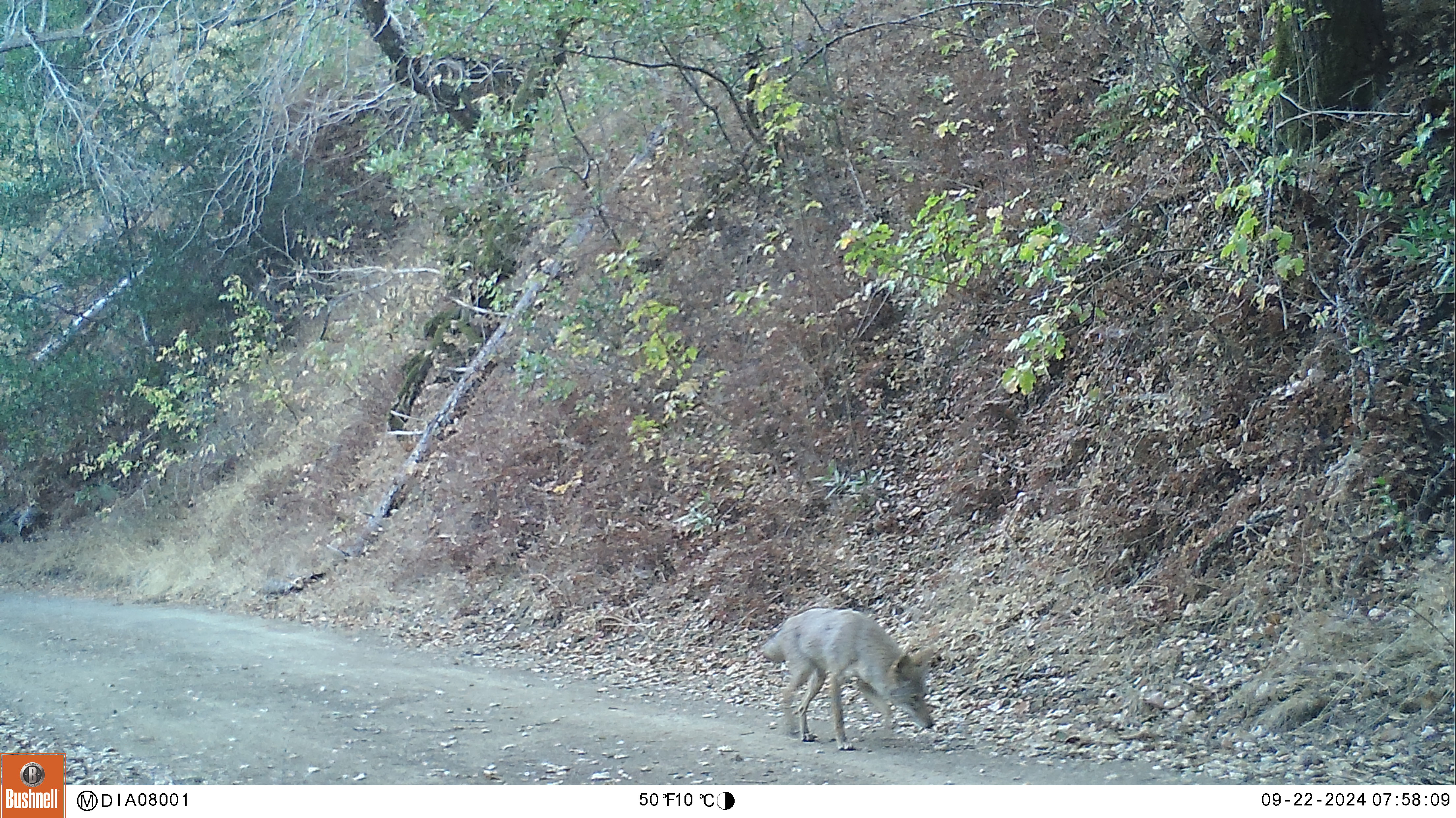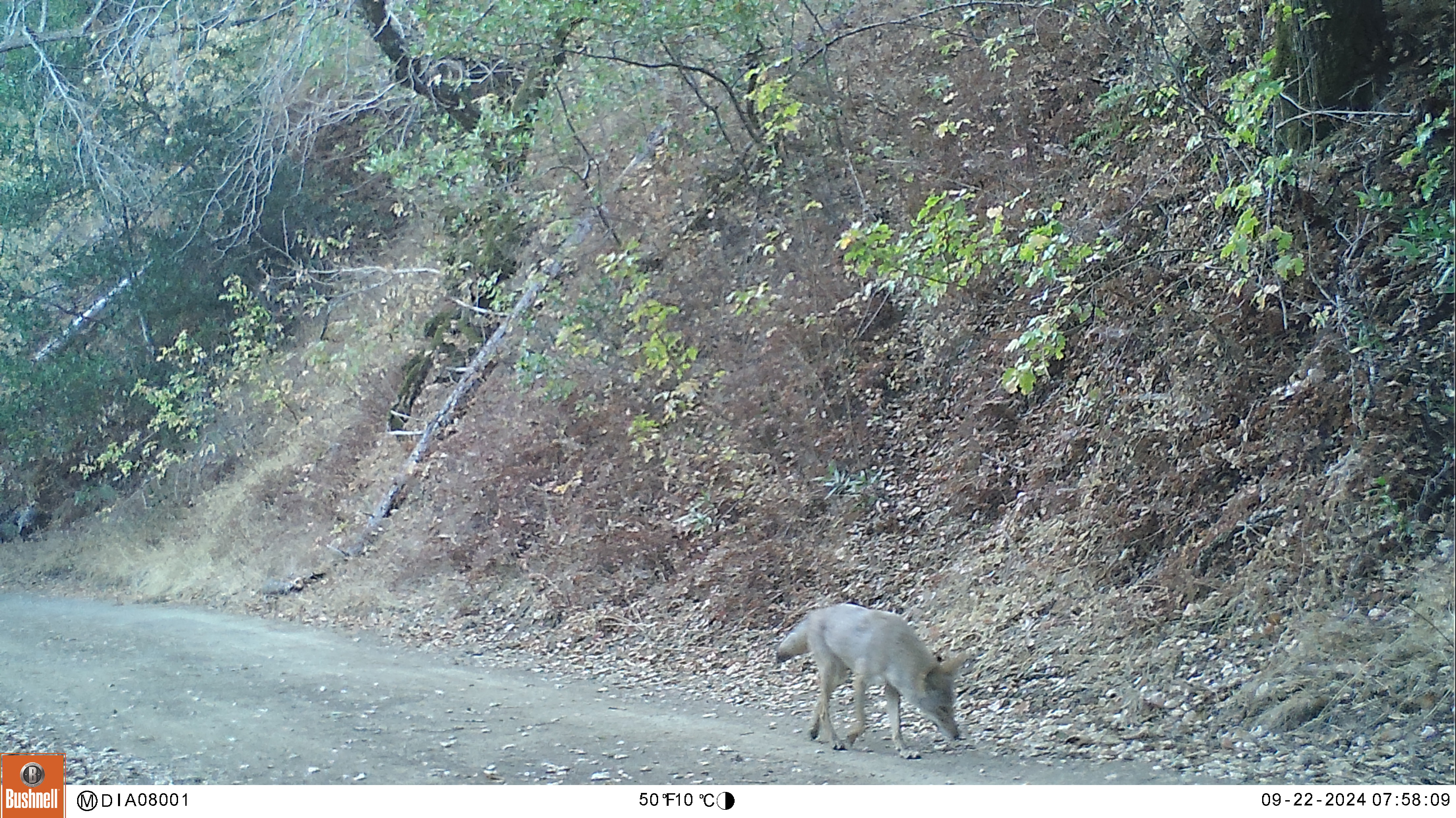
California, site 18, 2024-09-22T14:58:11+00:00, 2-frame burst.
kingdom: Animalia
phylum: Chordata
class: Mammalia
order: Carnivora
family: Canidae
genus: Canis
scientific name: Canis latrans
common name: coyote